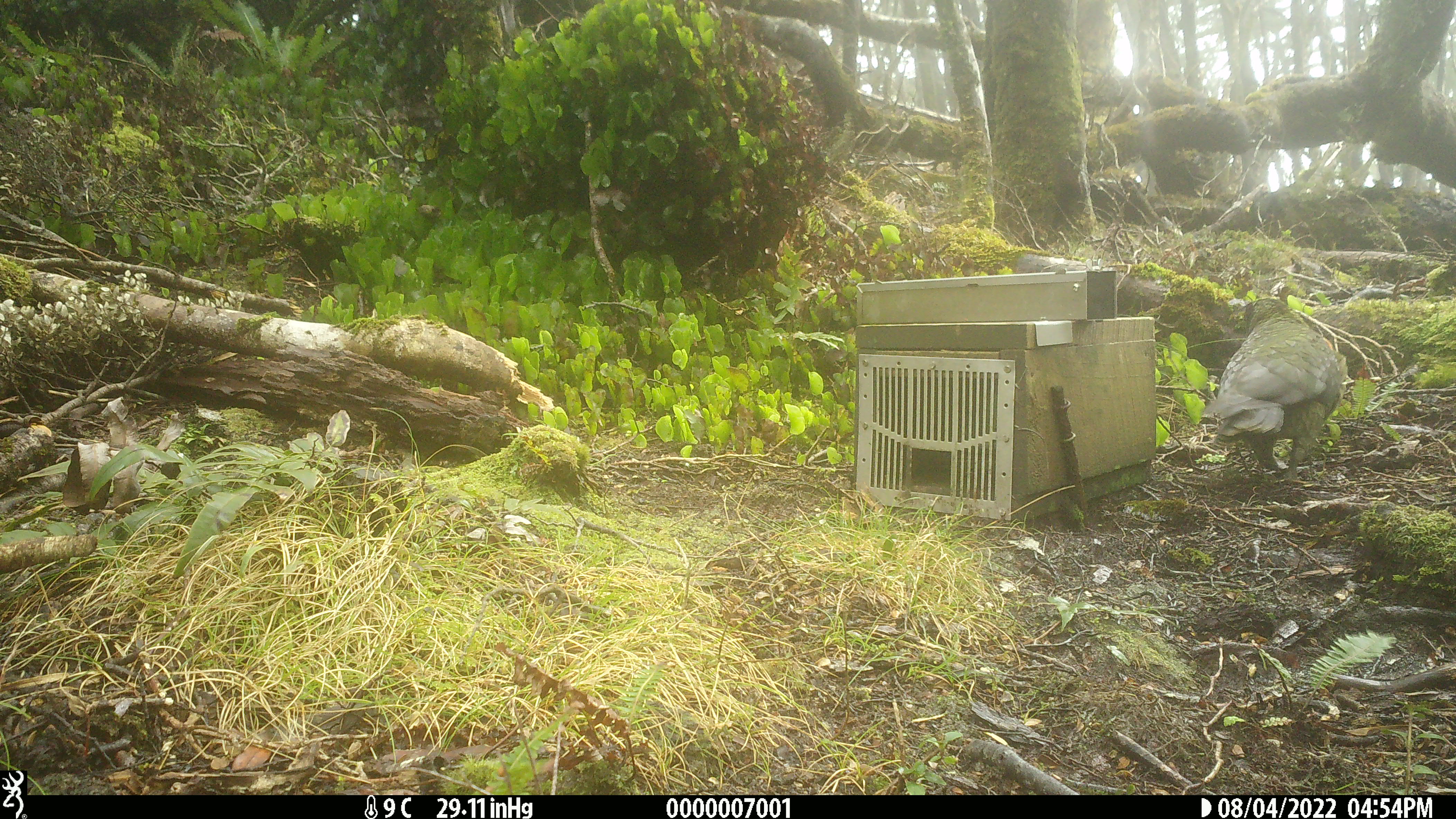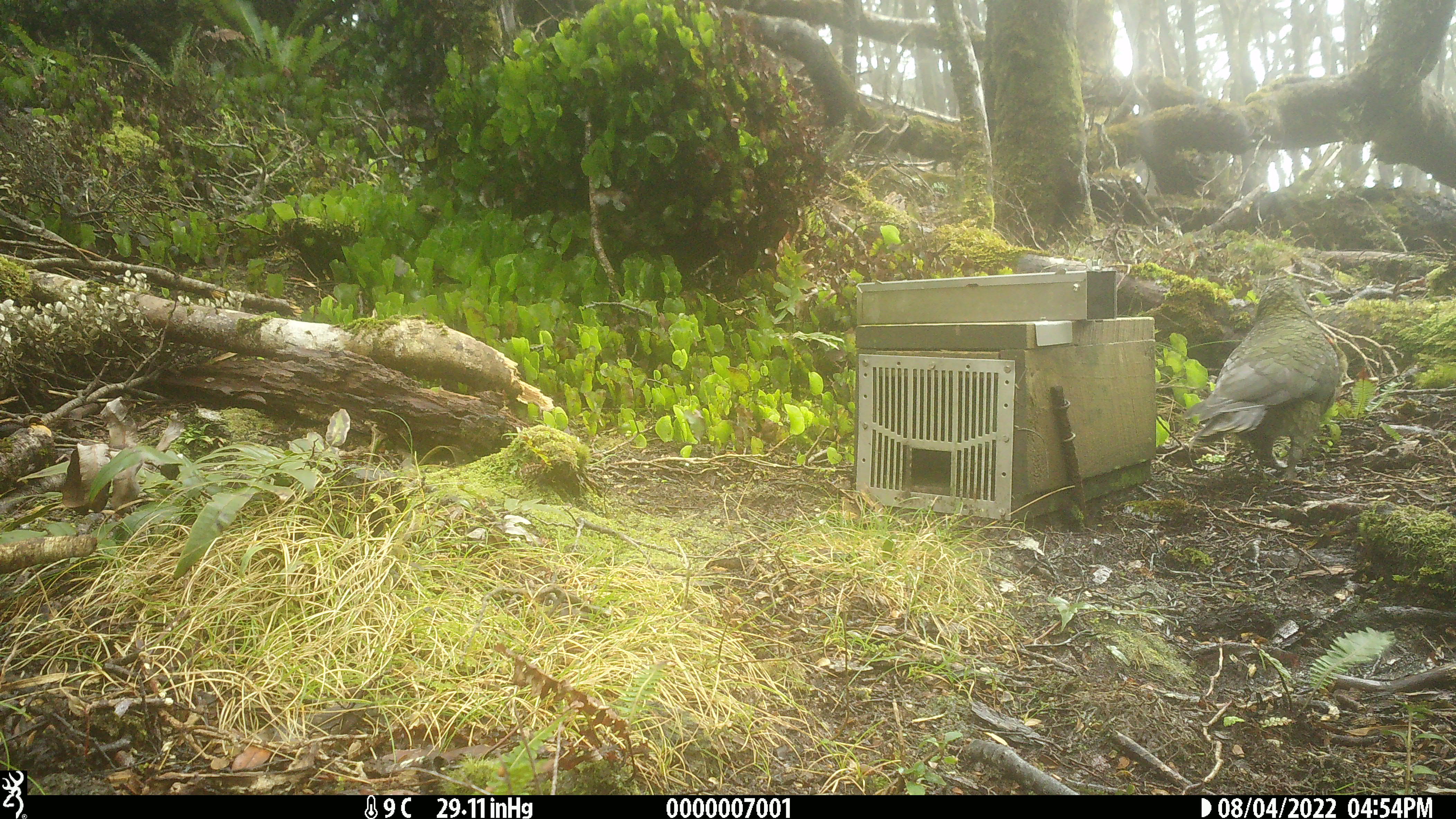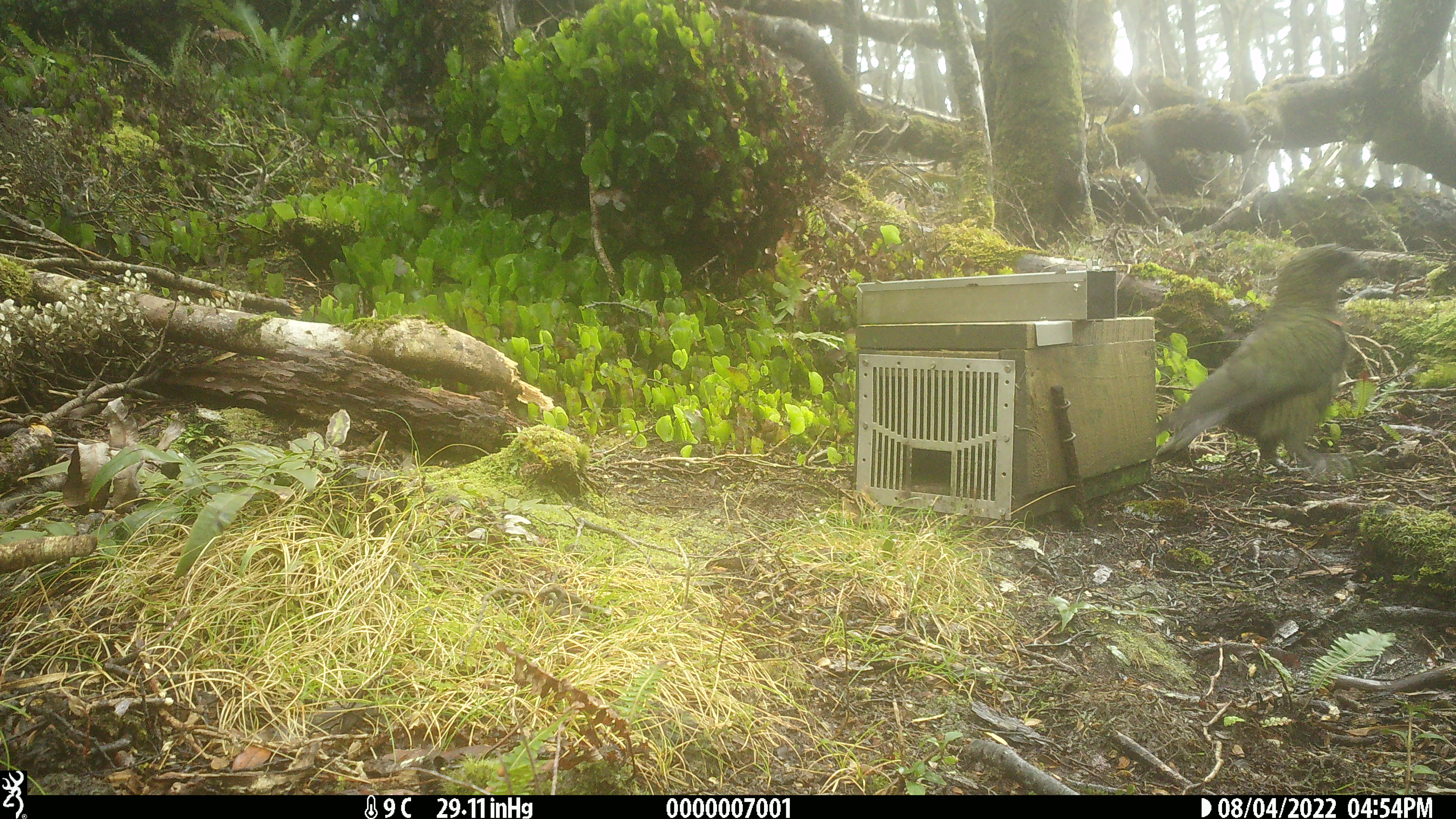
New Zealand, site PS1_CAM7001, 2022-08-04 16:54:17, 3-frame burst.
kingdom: Animalia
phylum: Chordata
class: Aves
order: Psittaciformes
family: Strigopidae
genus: Nestor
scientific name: Nestor notabilis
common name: kea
Kea (Nestor notabilis).